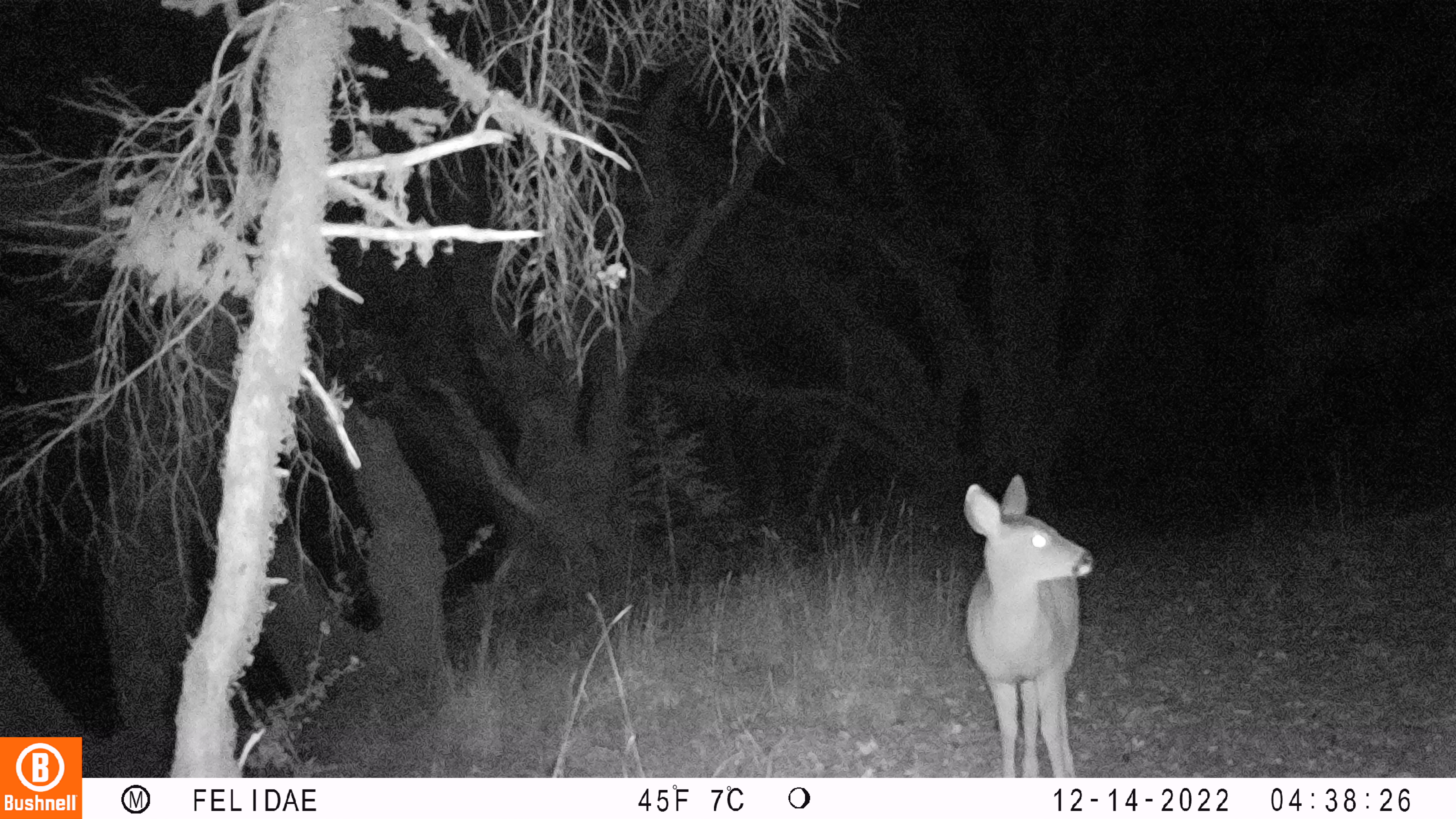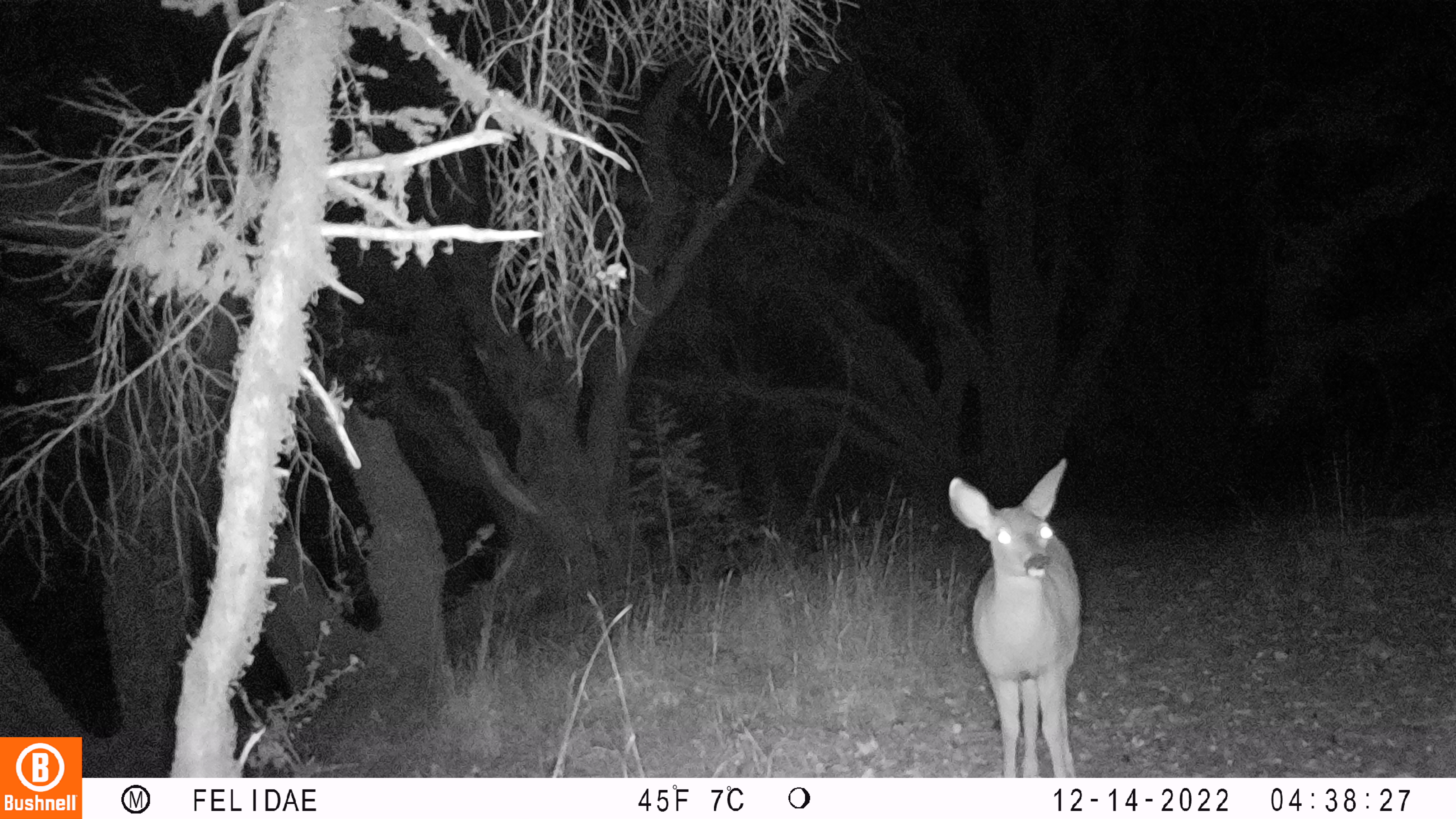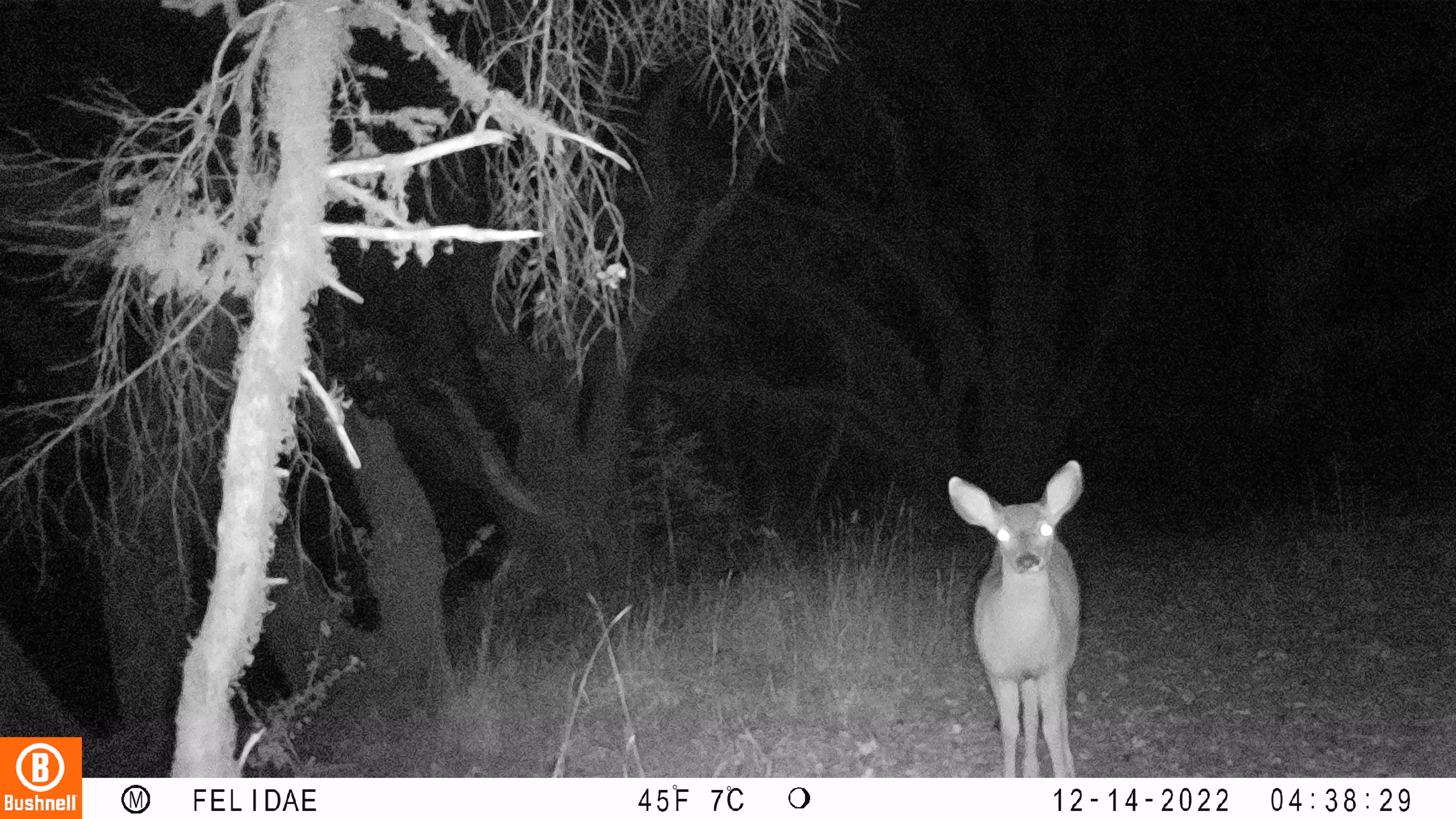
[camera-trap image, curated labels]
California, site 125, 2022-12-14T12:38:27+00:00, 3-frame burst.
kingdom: Animalia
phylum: Chordata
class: Mammalia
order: Artiodactyla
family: Cervidae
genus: Odocoileus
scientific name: Odocoileus hemionus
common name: mule deer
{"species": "mule deer (Odocoileus hemionus)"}